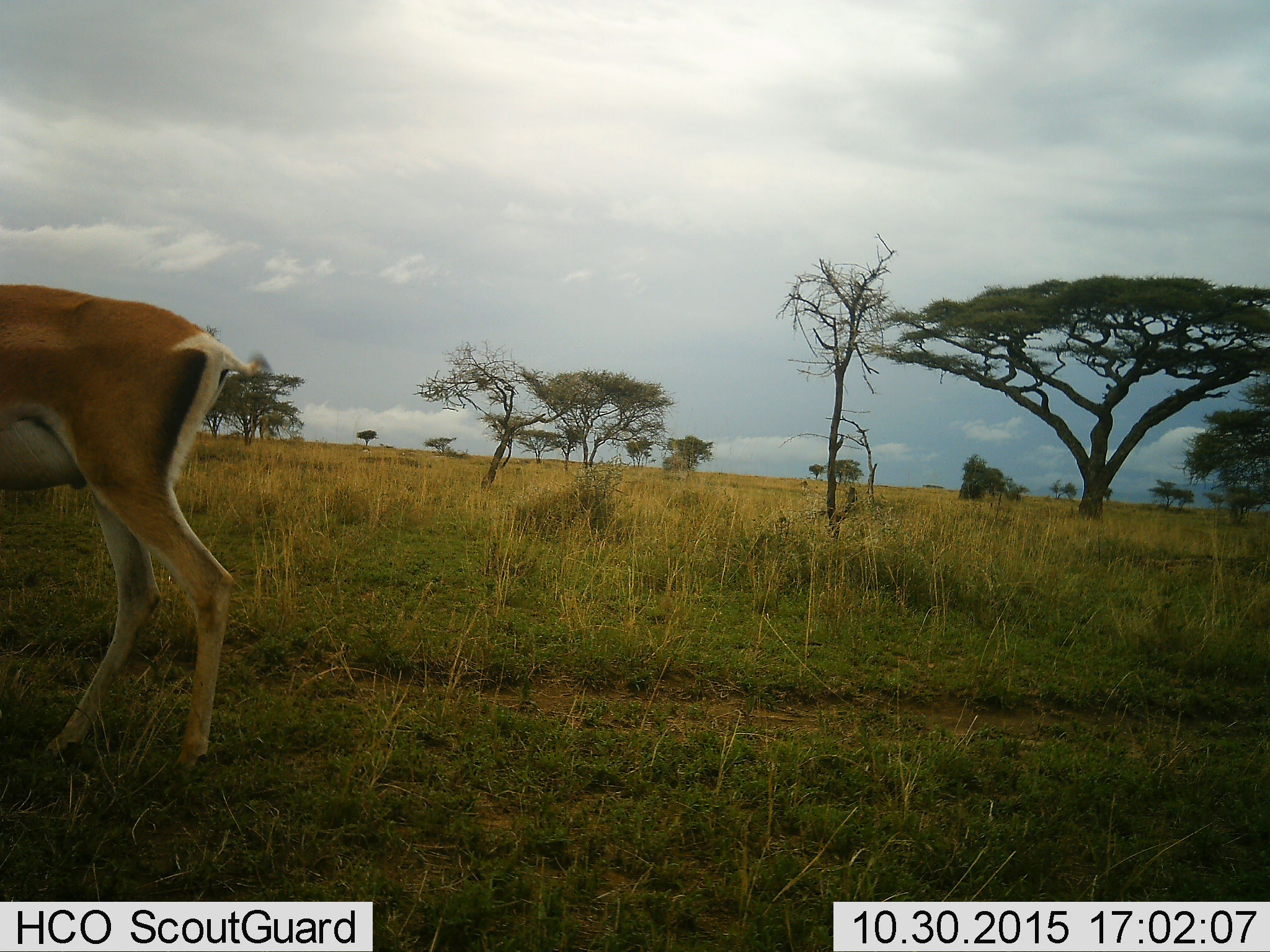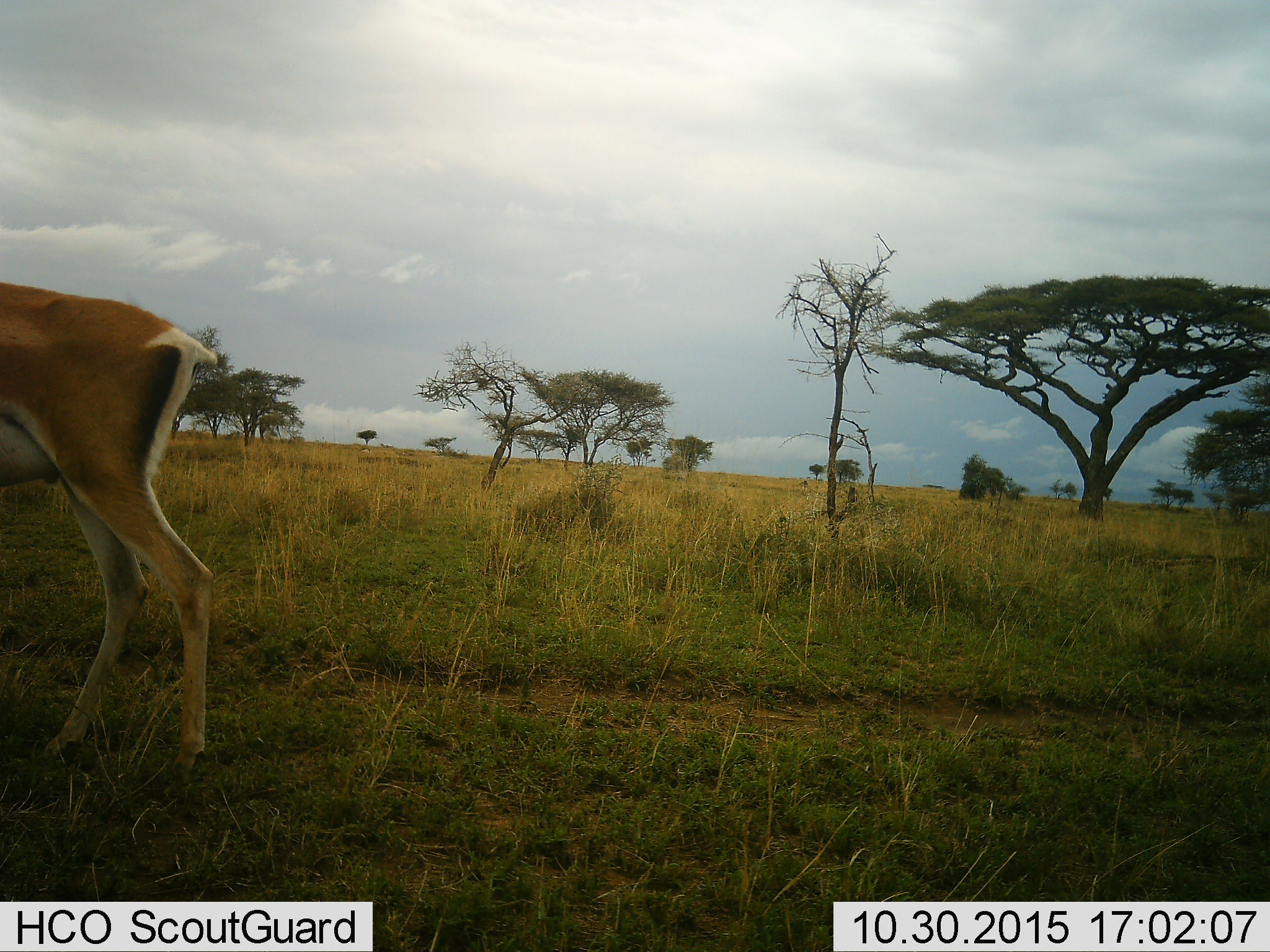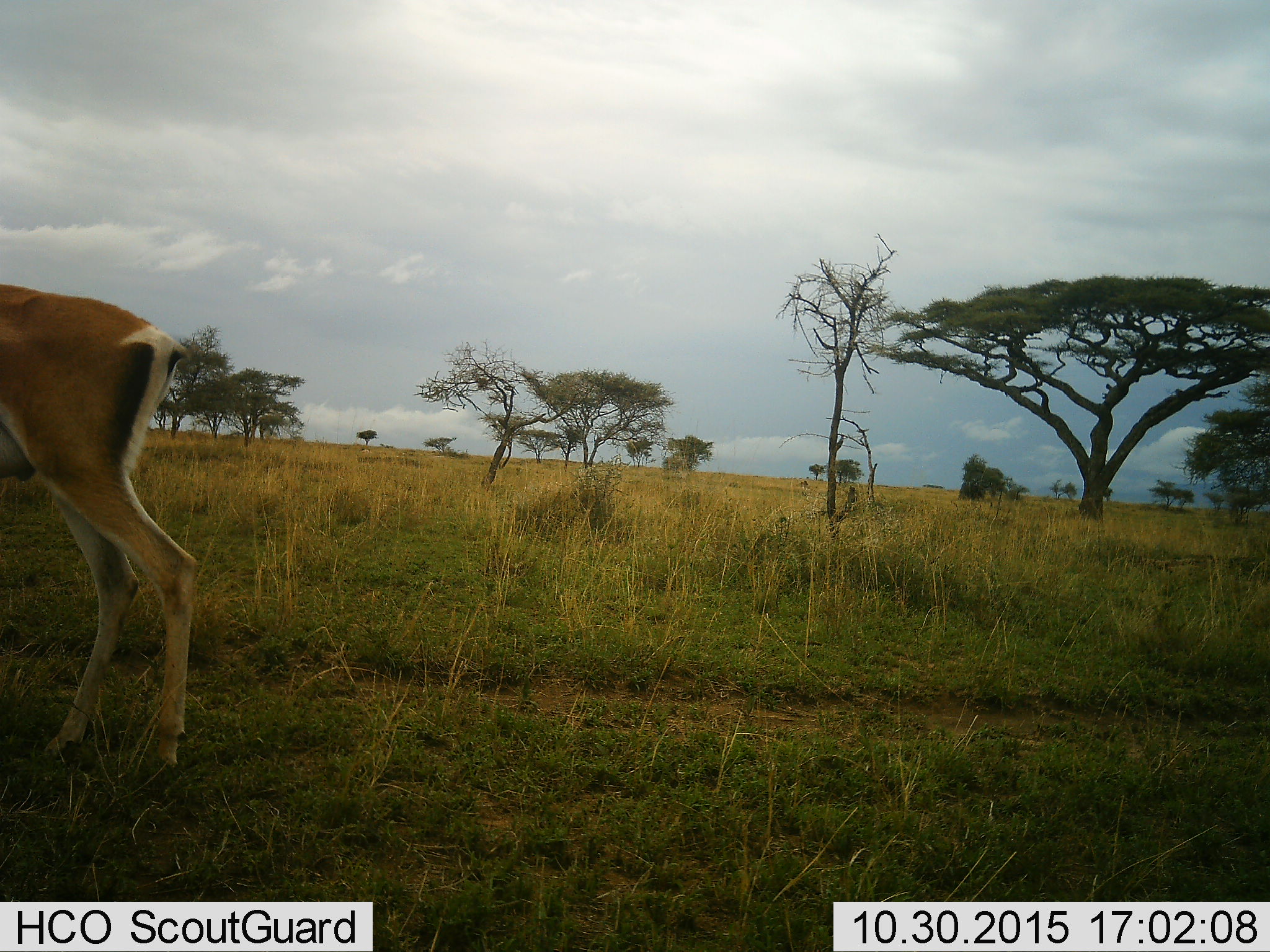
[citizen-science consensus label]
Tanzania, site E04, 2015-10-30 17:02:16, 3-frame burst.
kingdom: Animalia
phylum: Chordata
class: Mammalia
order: Artiodactyla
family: Bovidae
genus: Nanger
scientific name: Nanger granti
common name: grant's gazelle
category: gazellegrants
Gazellegrants (grant's gazelle) (Nanger granti), count 1. Behavior (volunteer vote fractions): standing 62%, resting 0%, moving 46%, interacting 0%. Young present (vote fraction): 0%. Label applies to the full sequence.